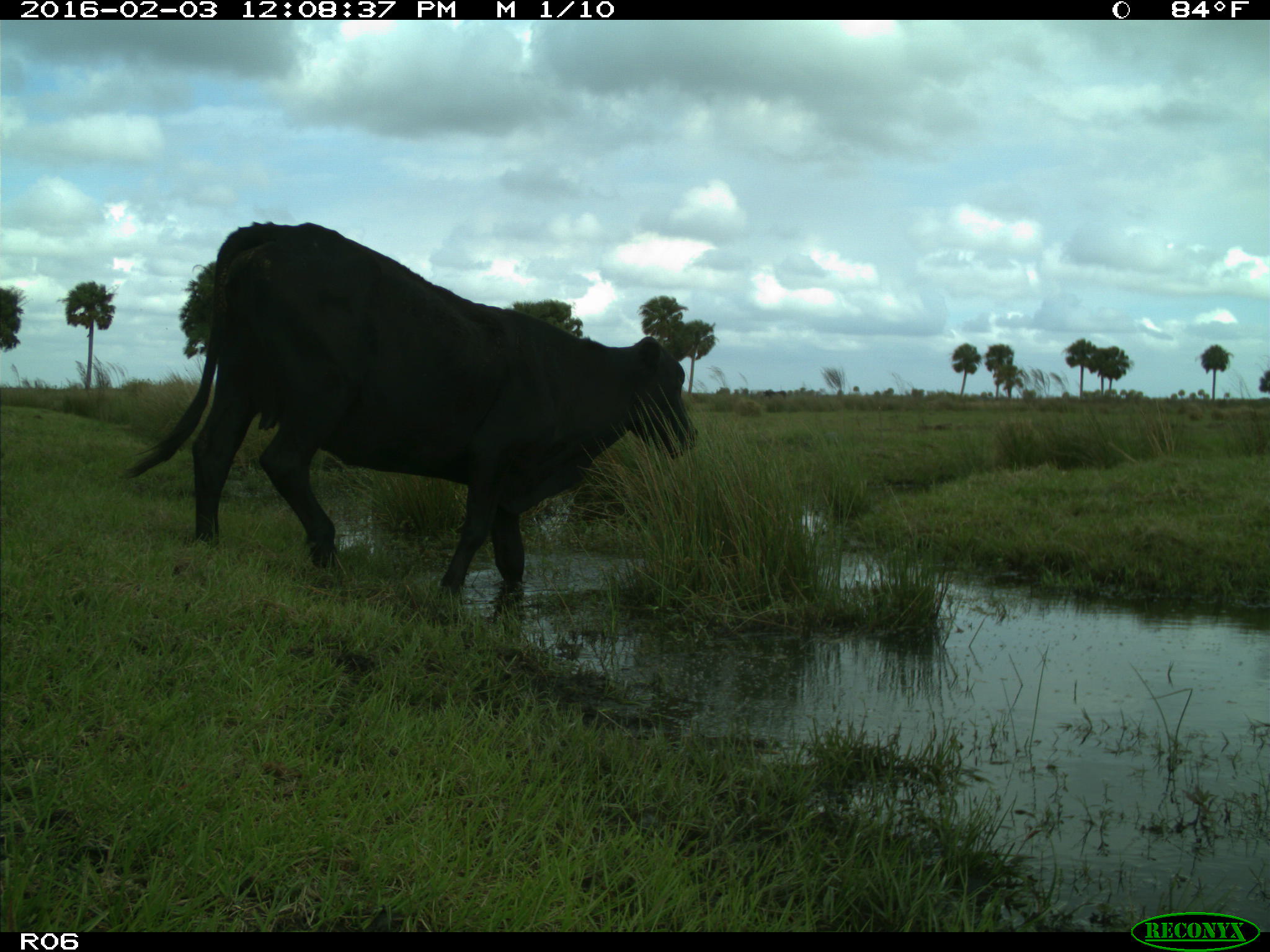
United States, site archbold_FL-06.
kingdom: Animalia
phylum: Chordata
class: Mammalia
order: Artiodactyla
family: Bovidae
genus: Bos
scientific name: Bos taurus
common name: domestic cow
Bos taurus (domestic cow).